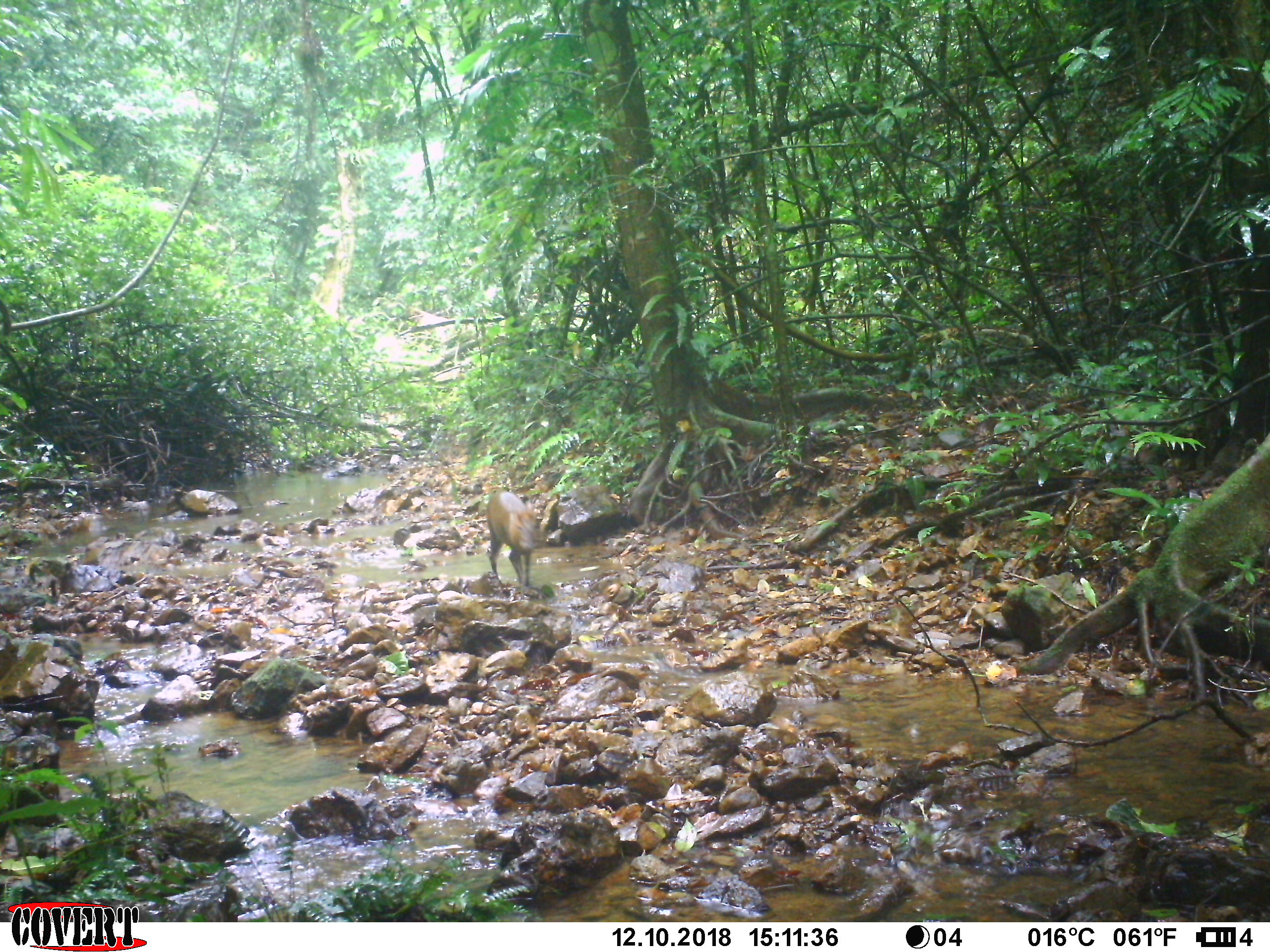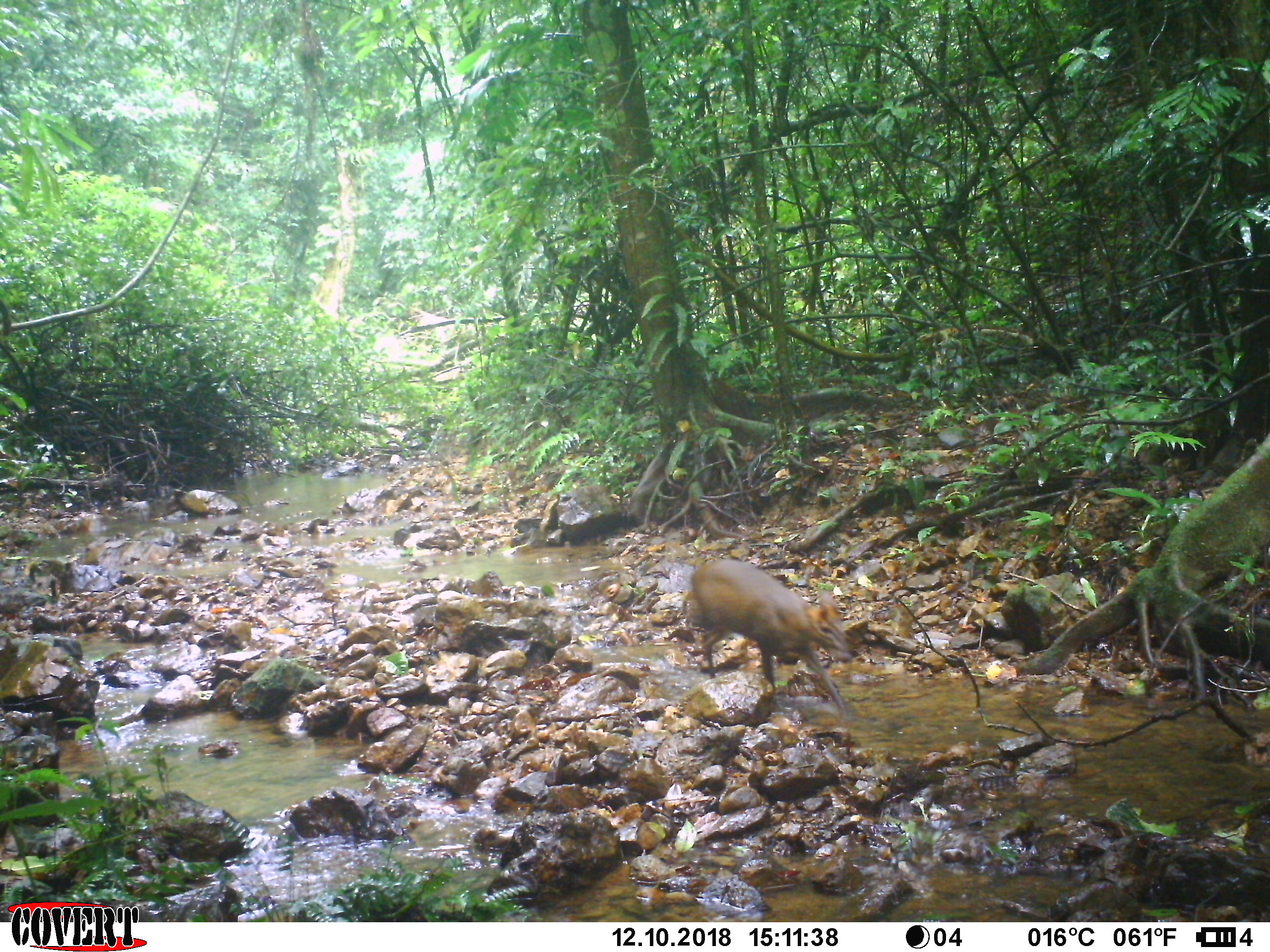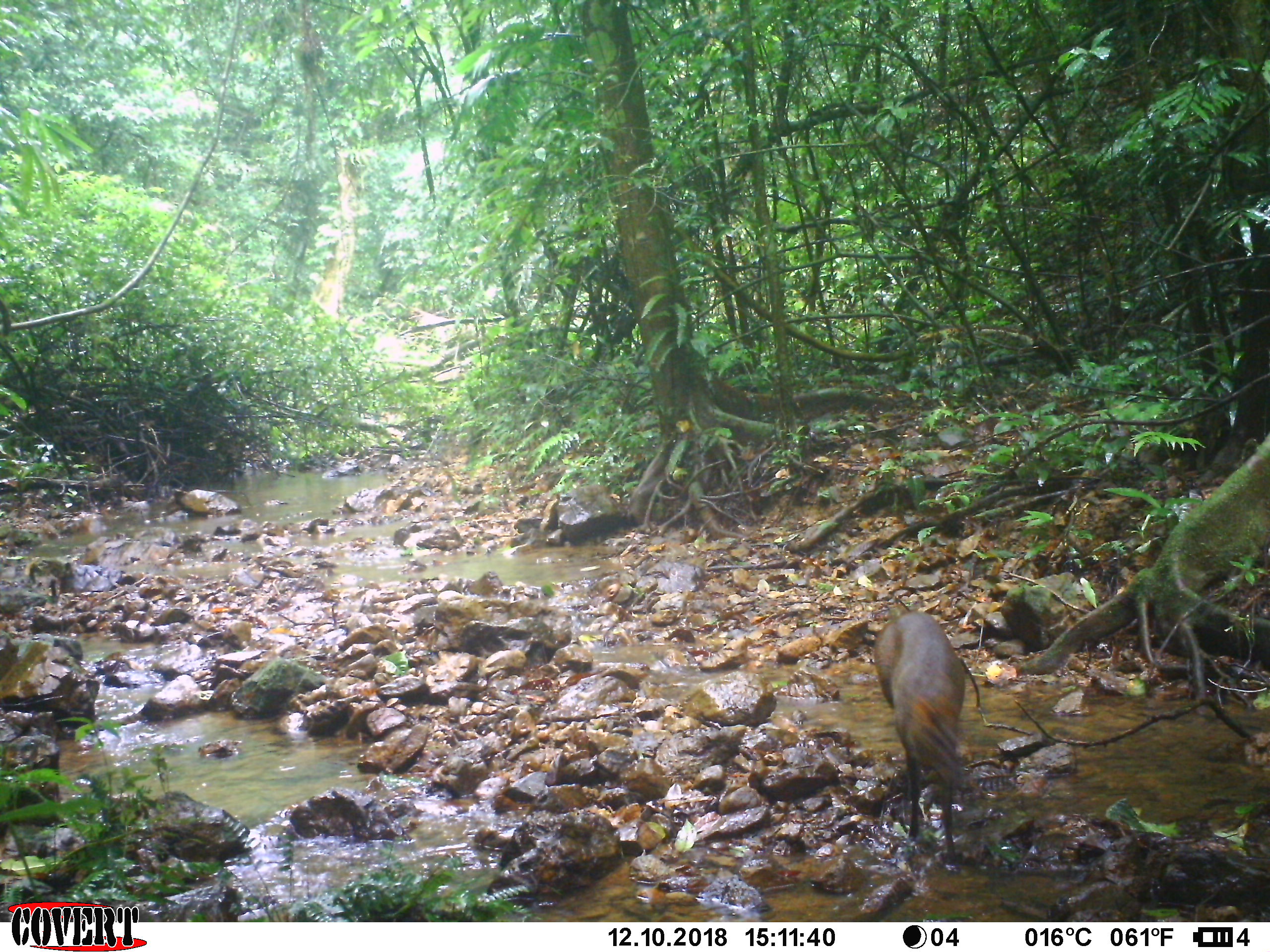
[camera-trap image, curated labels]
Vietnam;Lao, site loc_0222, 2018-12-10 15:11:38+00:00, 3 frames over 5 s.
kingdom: Animalia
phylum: Chordata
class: Mammalia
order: Artiodactyla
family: Cervidae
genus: Muntiacus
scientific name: Muntiacus rooseveltorum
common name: roosevelt's muntjac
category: roosevelts muntjac group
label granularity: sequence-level